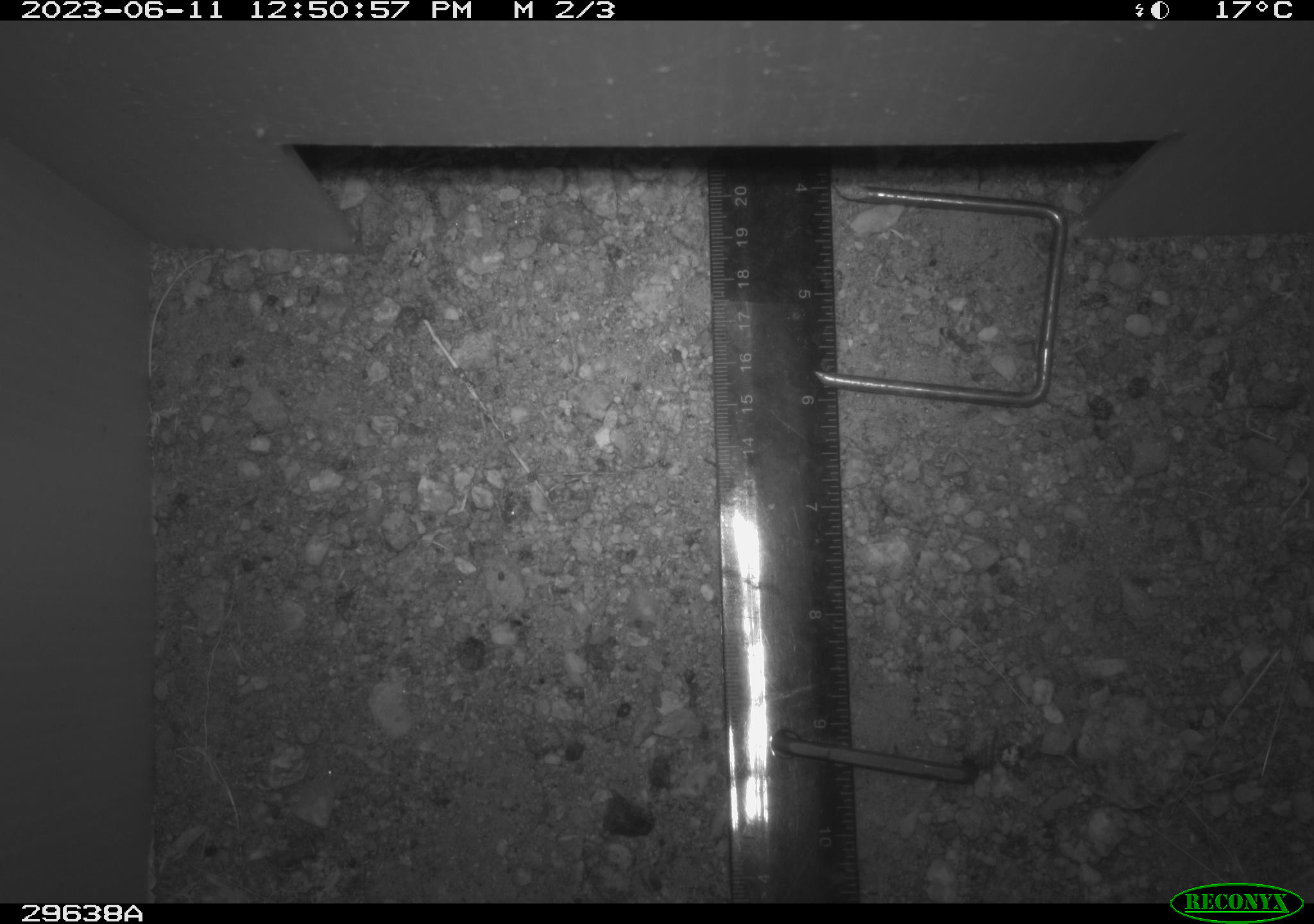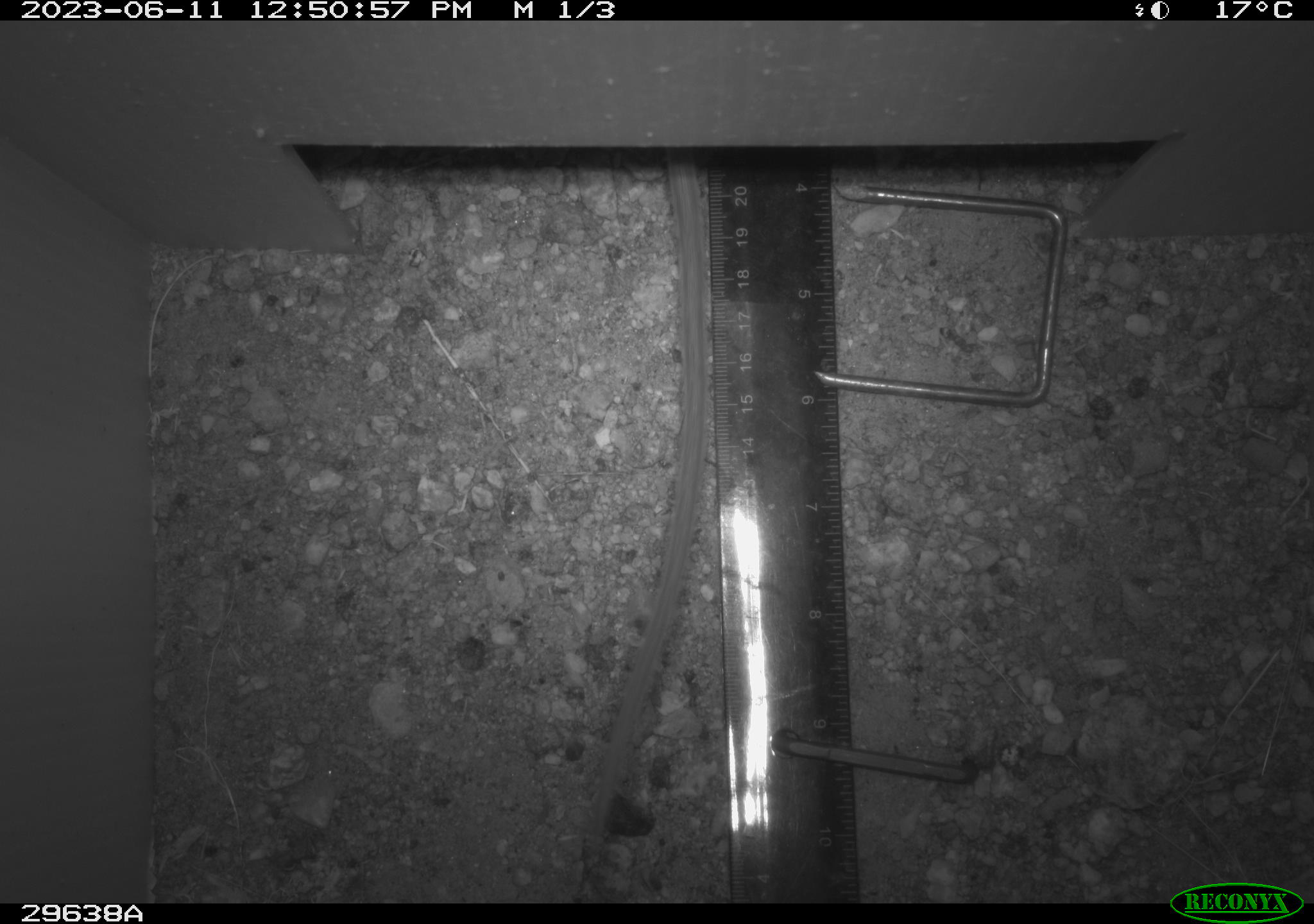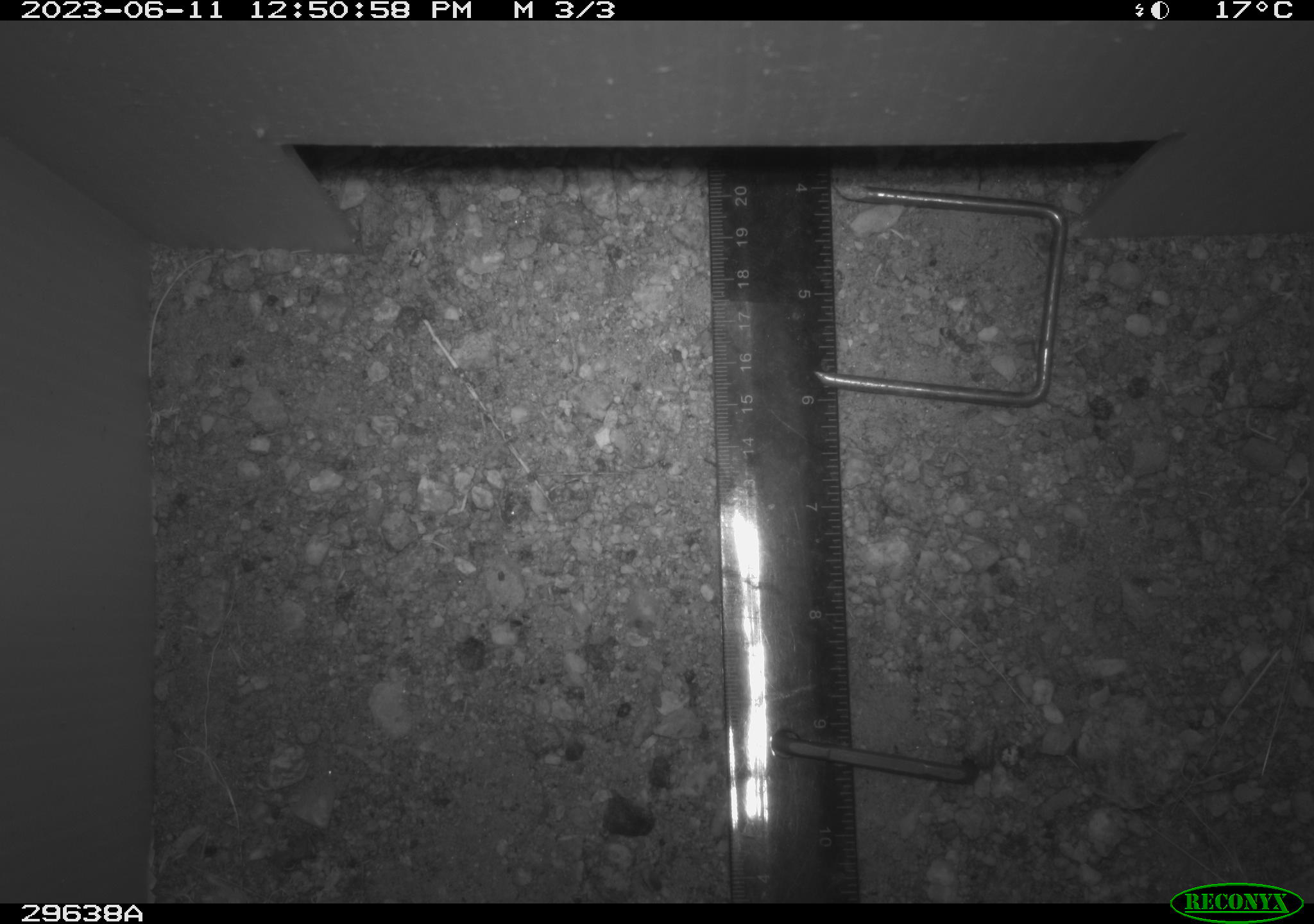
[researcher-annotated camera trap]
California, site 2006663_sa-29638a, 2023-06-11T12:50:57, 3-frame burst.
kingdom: Animalia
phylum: Chordata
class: Mammalia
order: Rodentia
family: Cricetidae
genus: Peromyscus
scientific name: Peromyscus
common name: deer mice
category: peromyscus species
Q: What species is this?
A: Peromyscus species (deer mice) (Peromyscus).